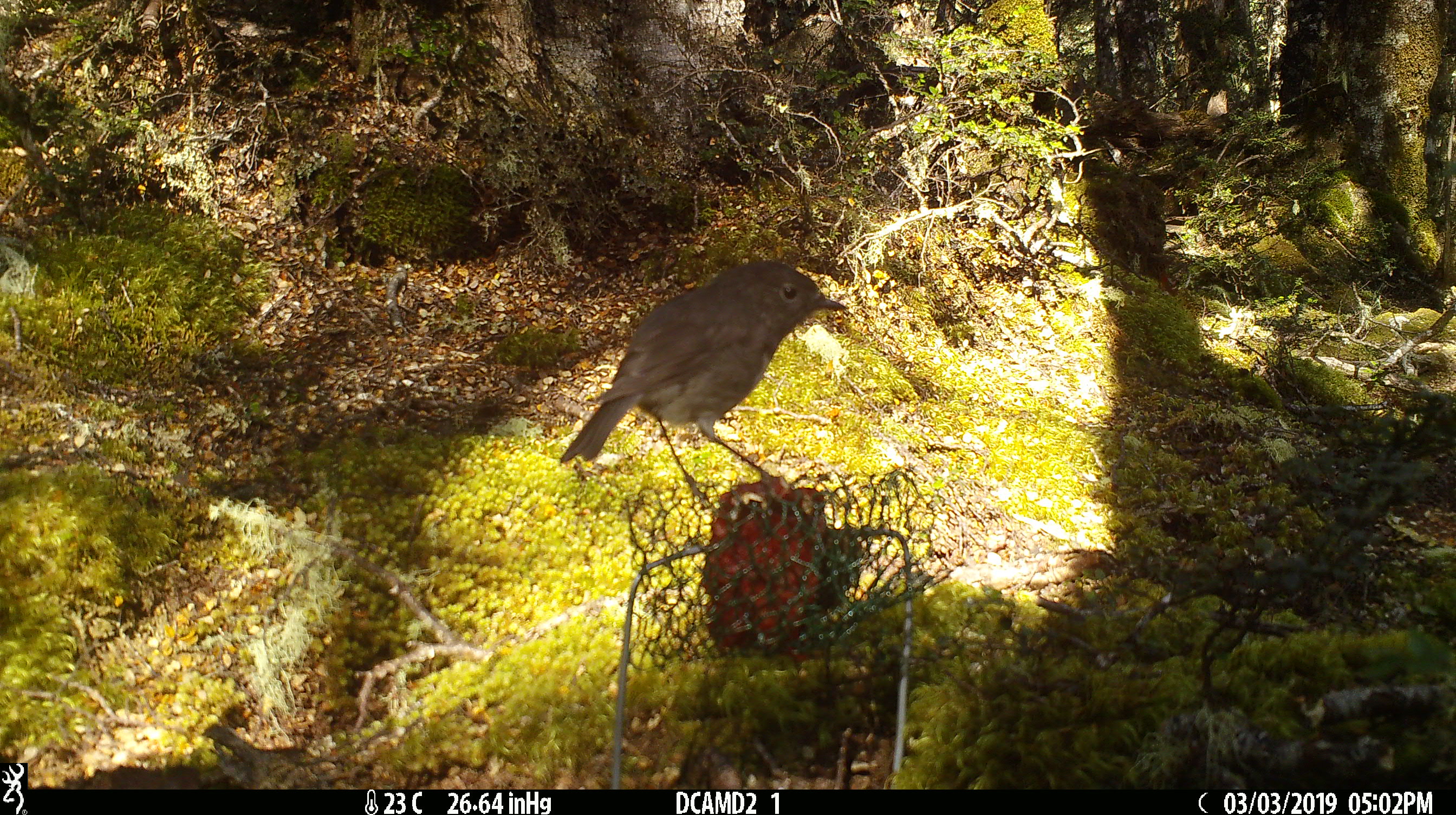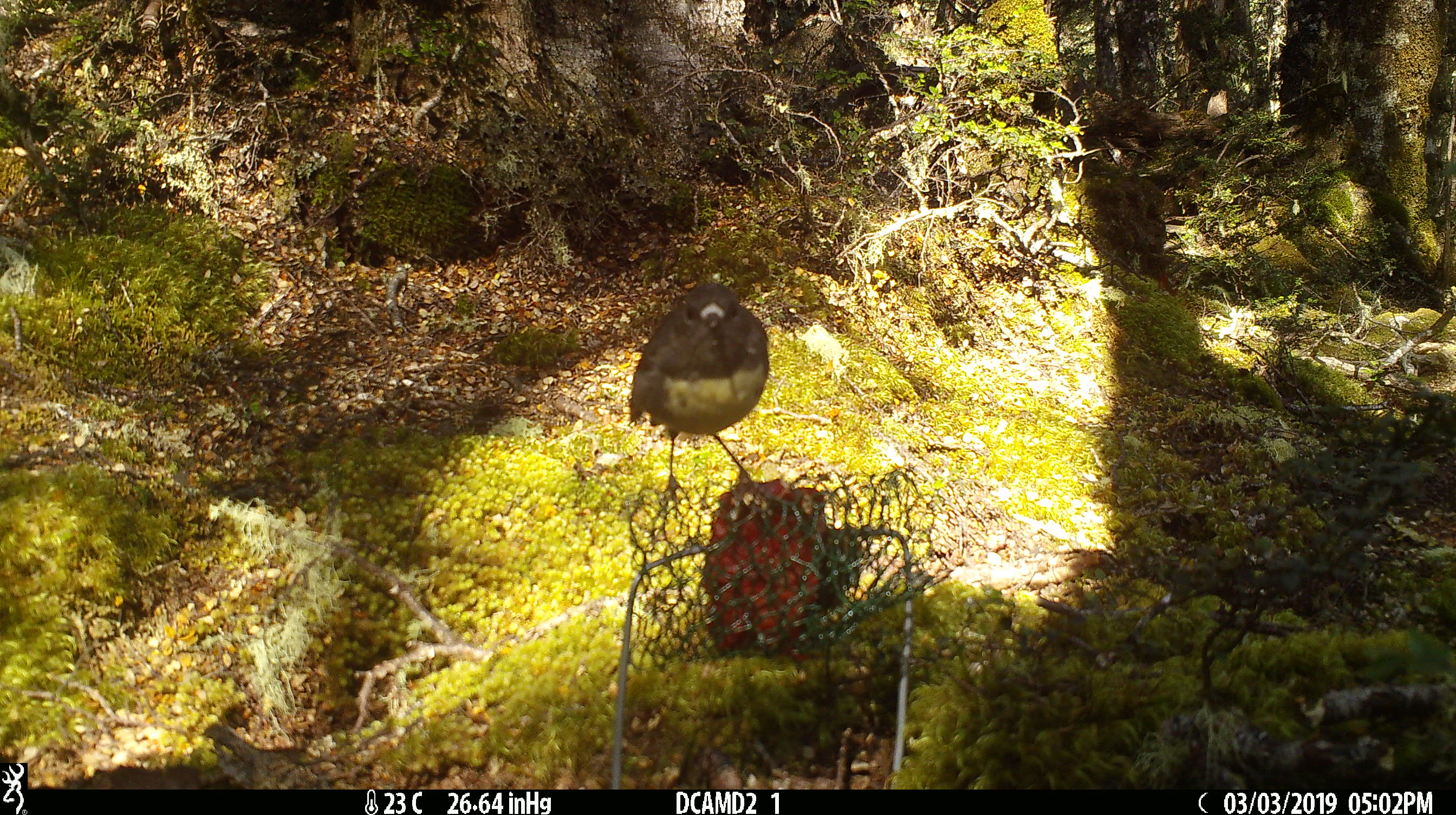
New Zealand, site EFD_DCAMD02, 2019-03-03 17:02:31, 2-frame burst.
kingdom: Animalia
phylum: Chordata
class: Aves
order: Passeriformes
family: Petroicidae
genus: Petroica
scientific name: Petroica australis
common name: new zealand robin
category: robin